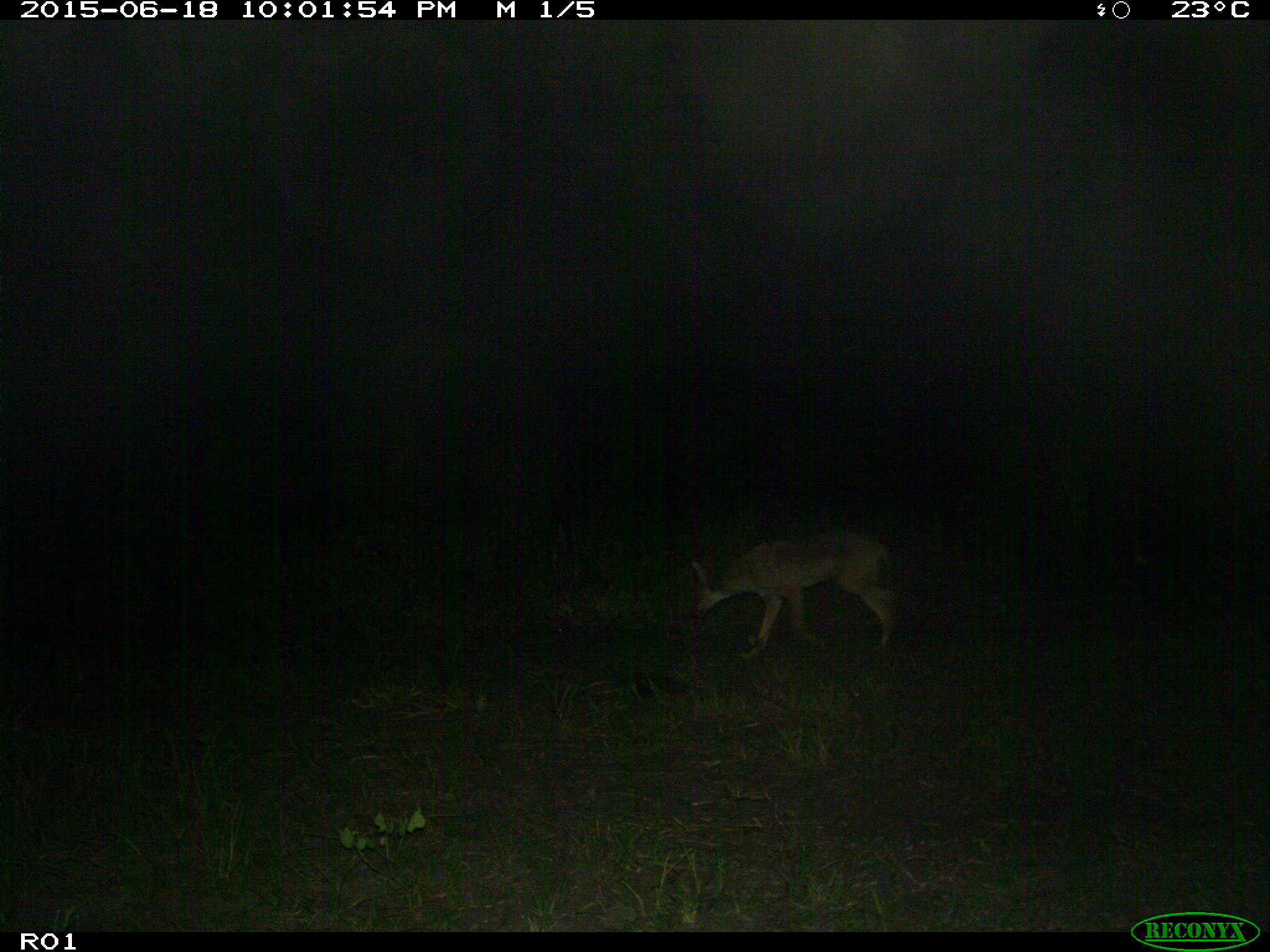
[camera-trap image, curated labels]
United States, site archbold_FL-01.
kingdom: Animalia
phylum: Chordata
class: Mammalia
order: Carnivora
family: Canidae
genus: Canis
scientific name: Canis latrans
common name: coyote